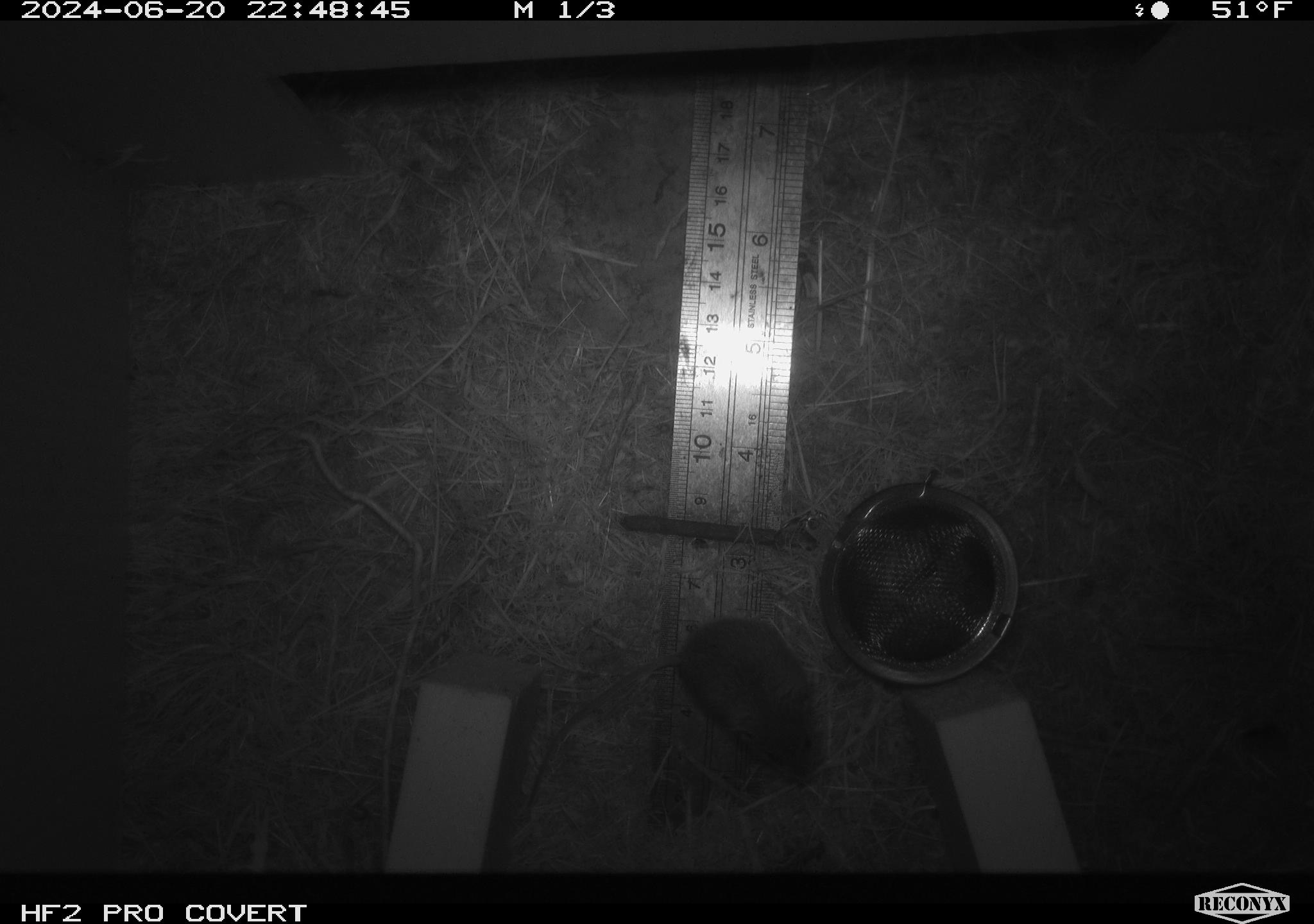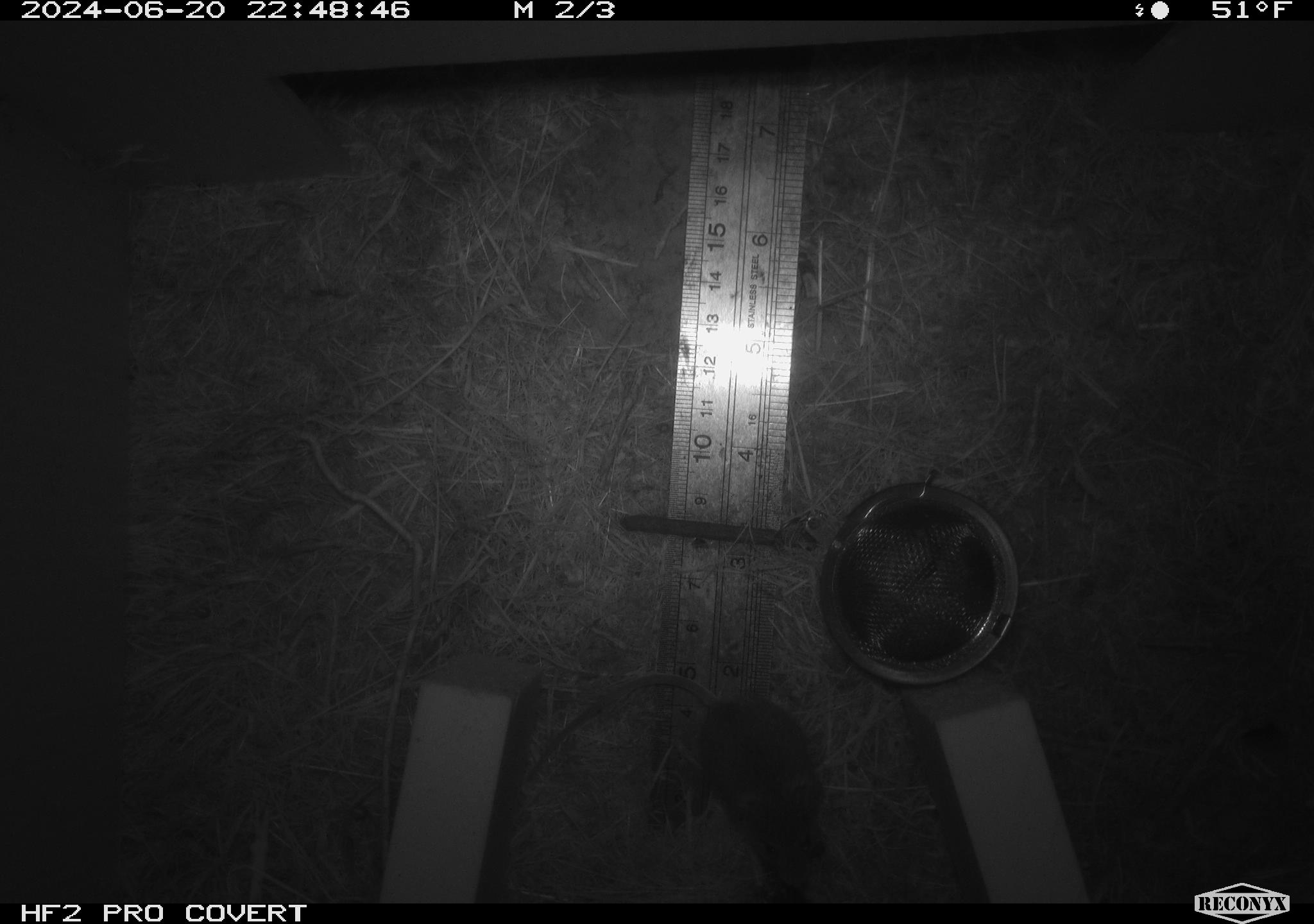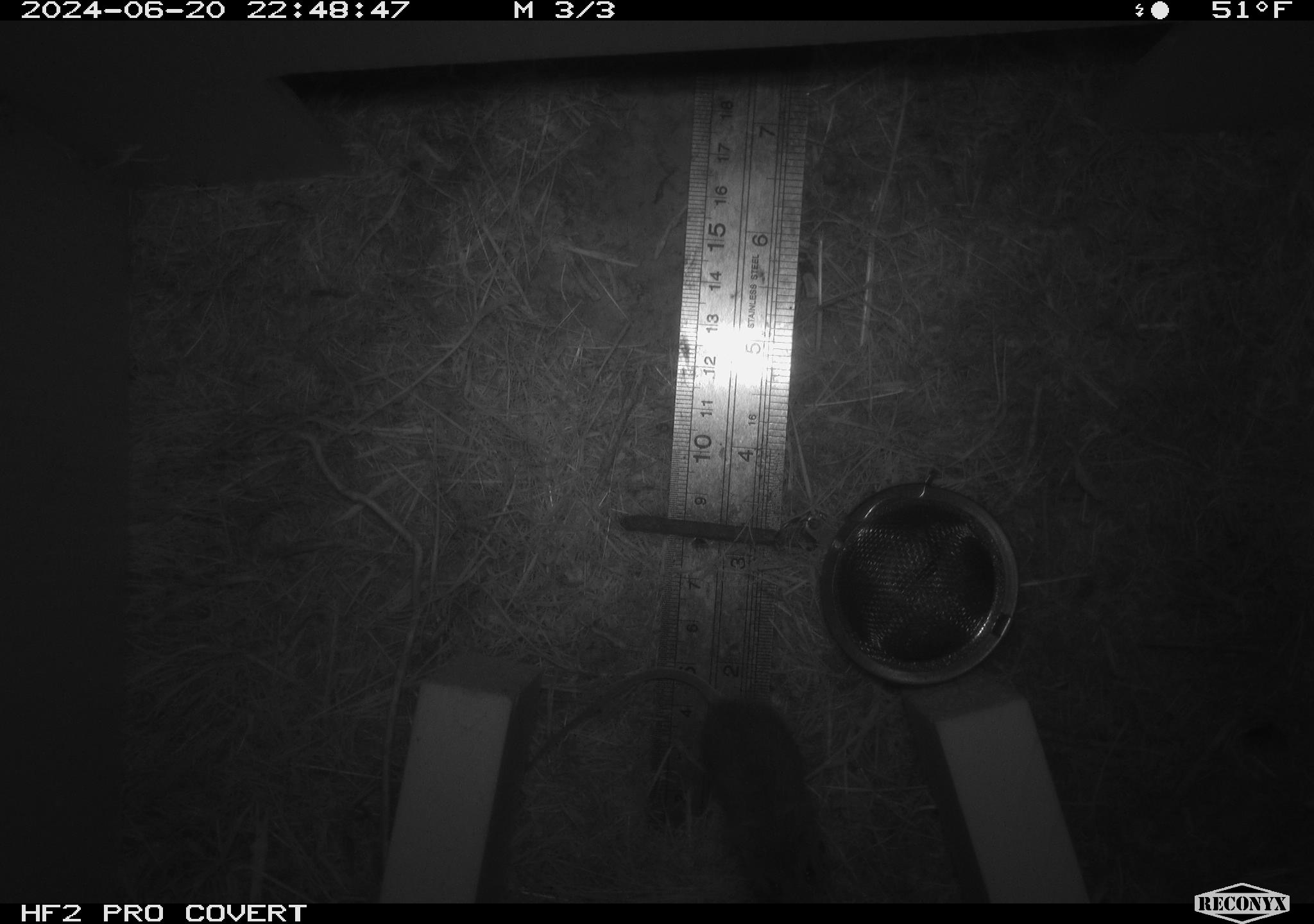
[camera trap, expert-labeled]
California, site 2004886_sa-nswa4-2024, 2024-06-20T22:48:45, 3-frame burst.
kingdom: Animalia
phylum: Chordata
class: Mammalia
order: Rodentia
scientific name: Rodentia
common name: rodent